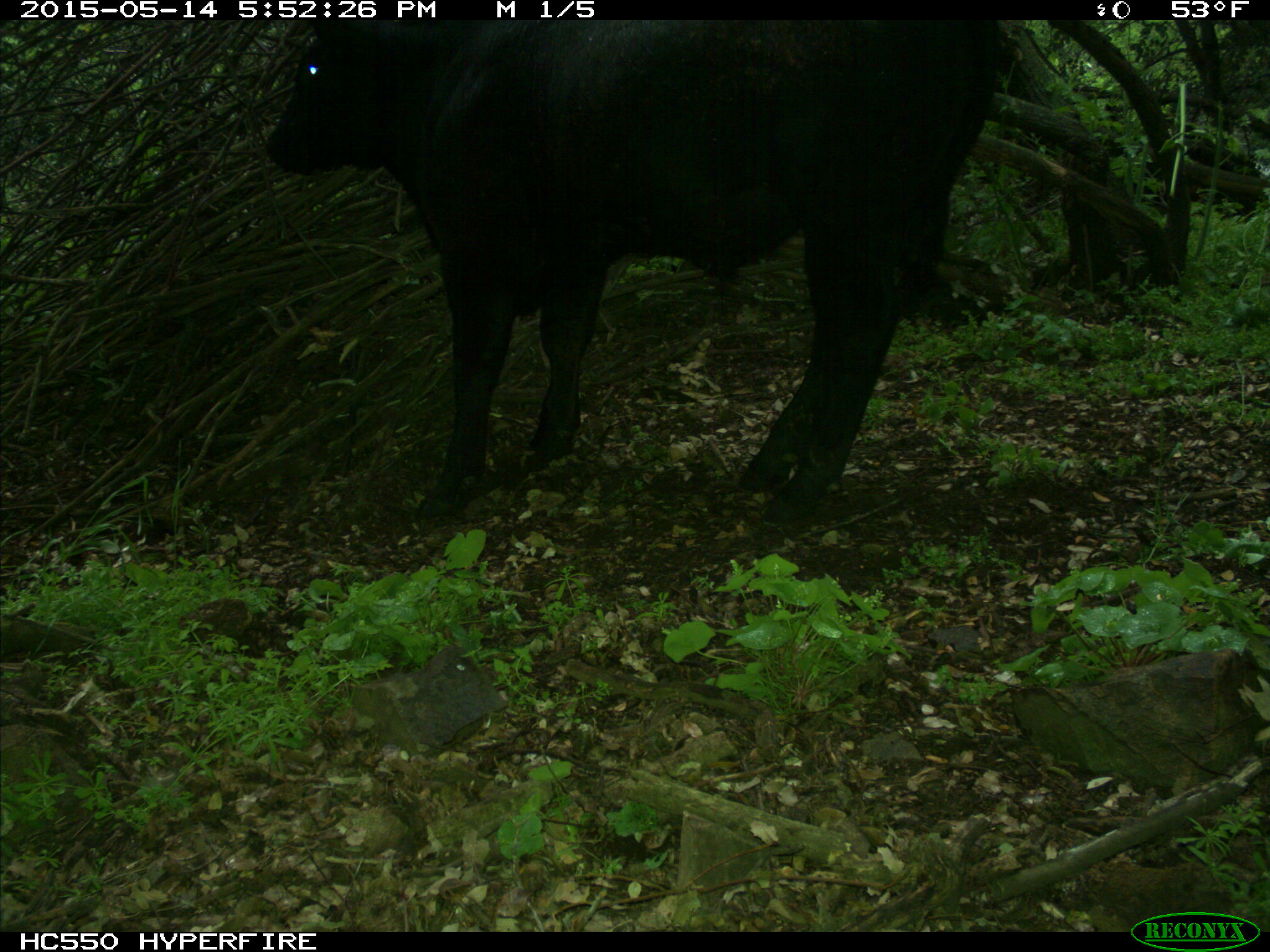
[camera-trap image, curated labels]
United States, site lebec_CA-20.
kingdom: Animalia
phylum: Chordata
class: Mammalia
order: Artiodactyla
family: Bovidae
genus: Bos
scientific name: Bos taurus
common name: domestic cow